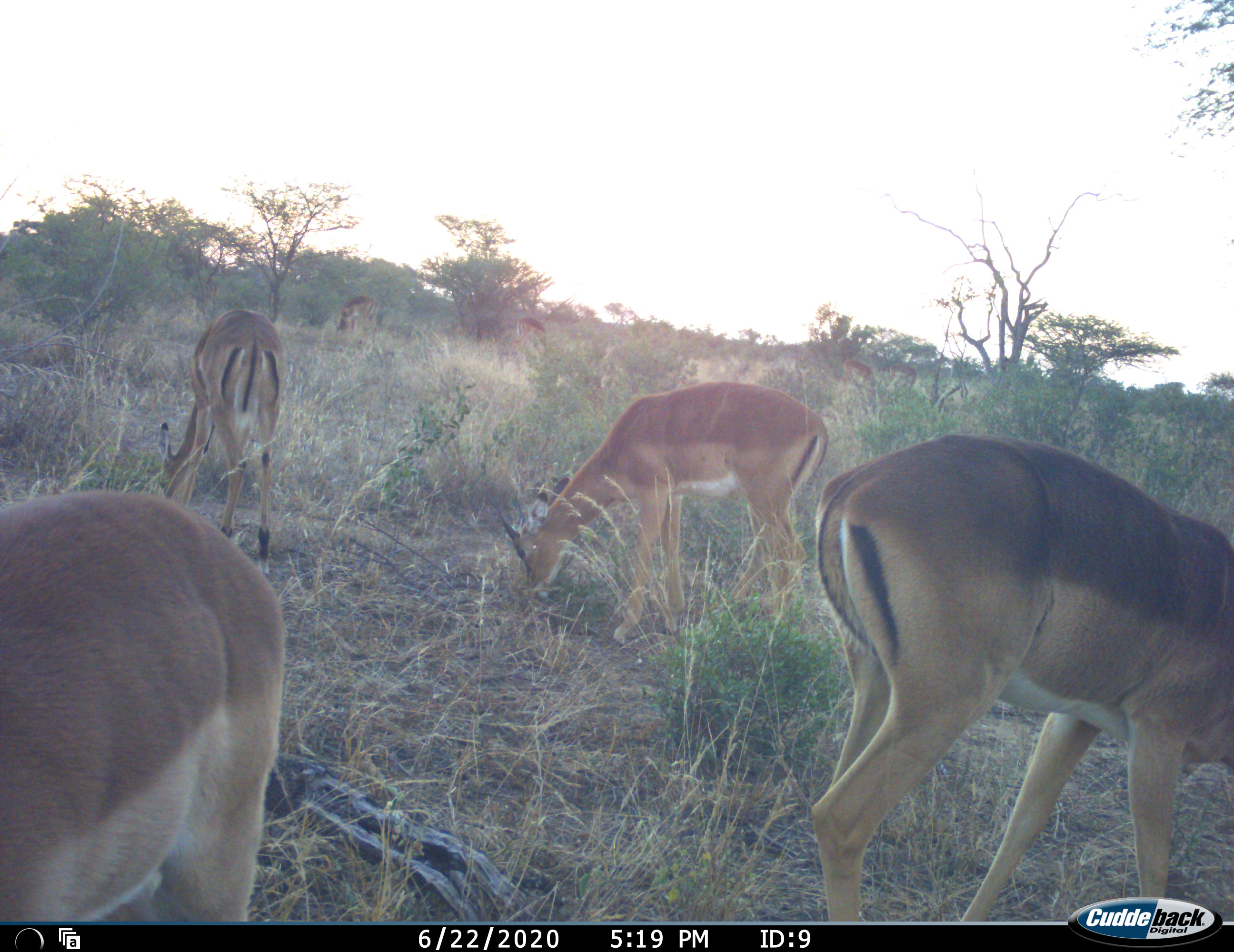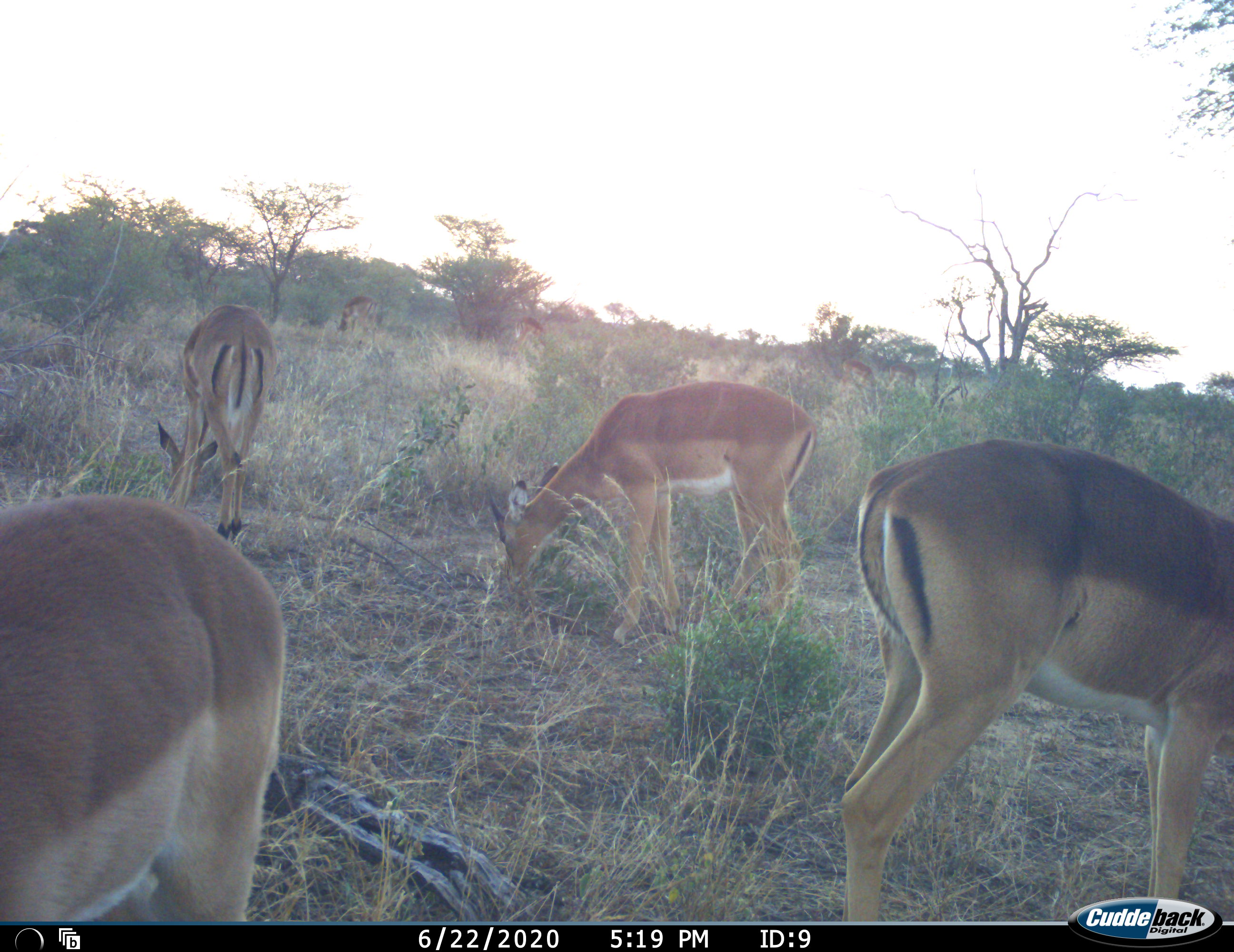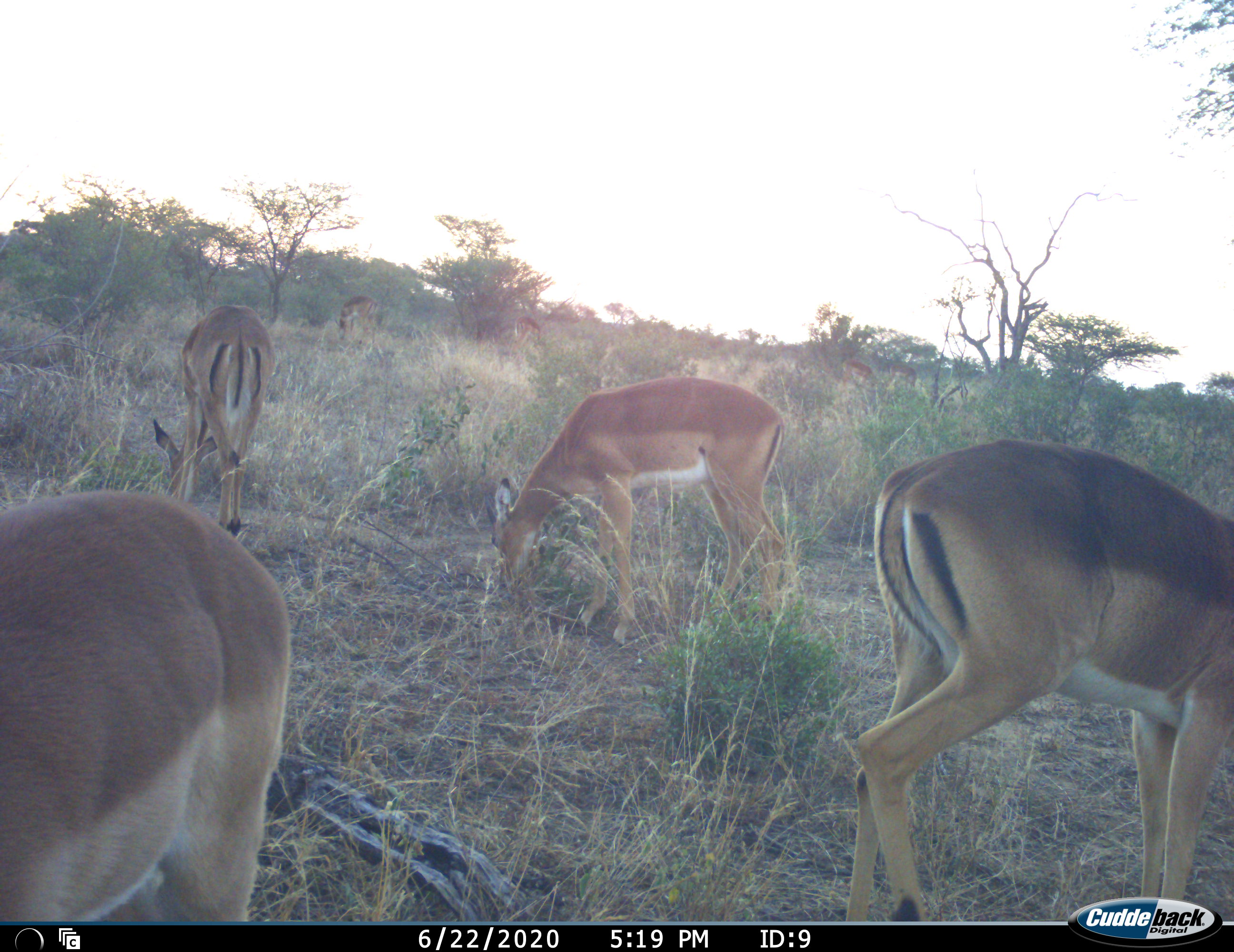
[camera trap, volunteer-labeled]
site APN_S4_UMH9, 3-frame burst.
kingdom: Animalia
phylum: Chordata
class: Mammalia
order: Artiodactyla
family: Bovidae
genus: Aepyceros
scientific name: Aepyceros melampus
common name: impala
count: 8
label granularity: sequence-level